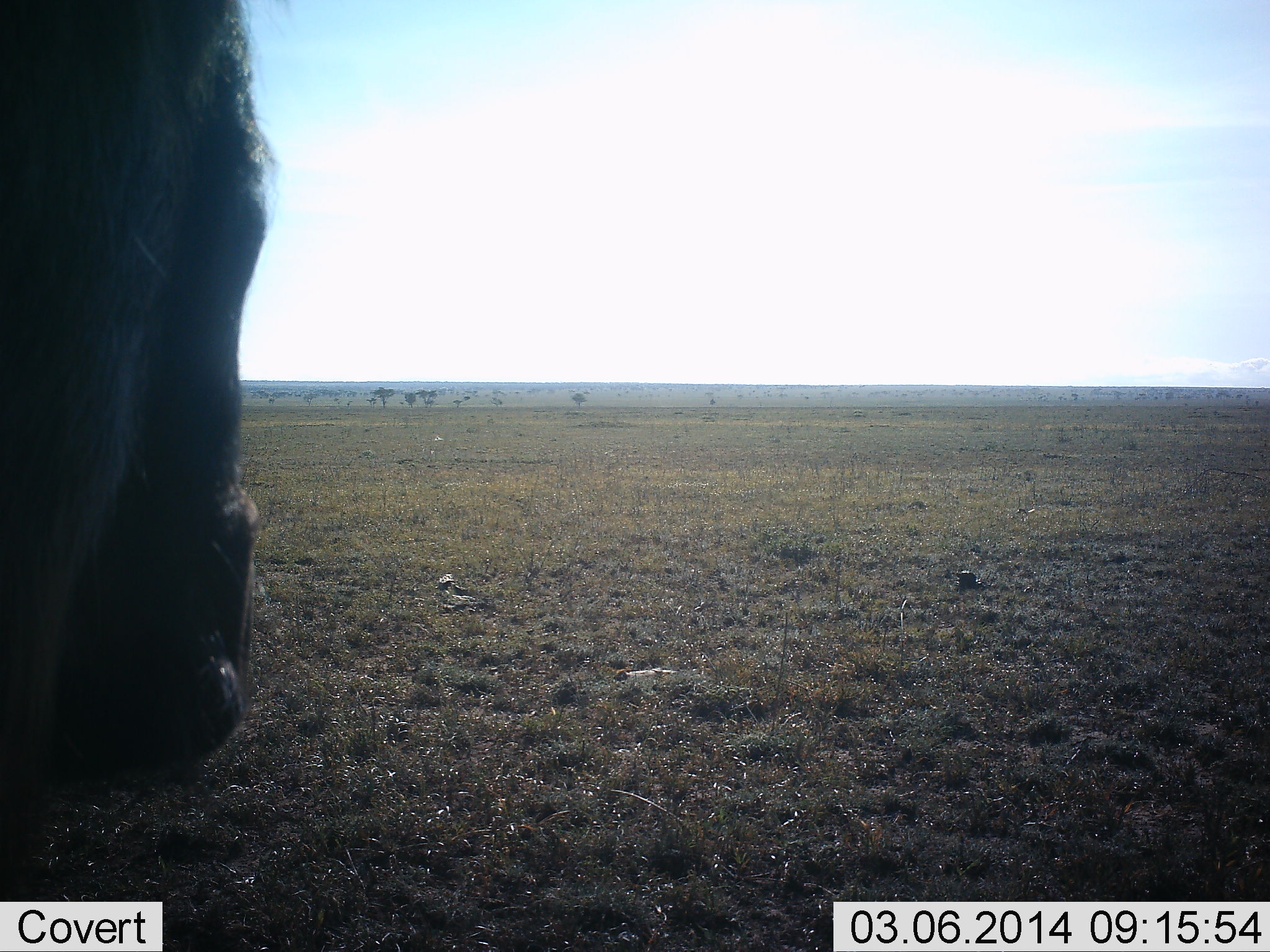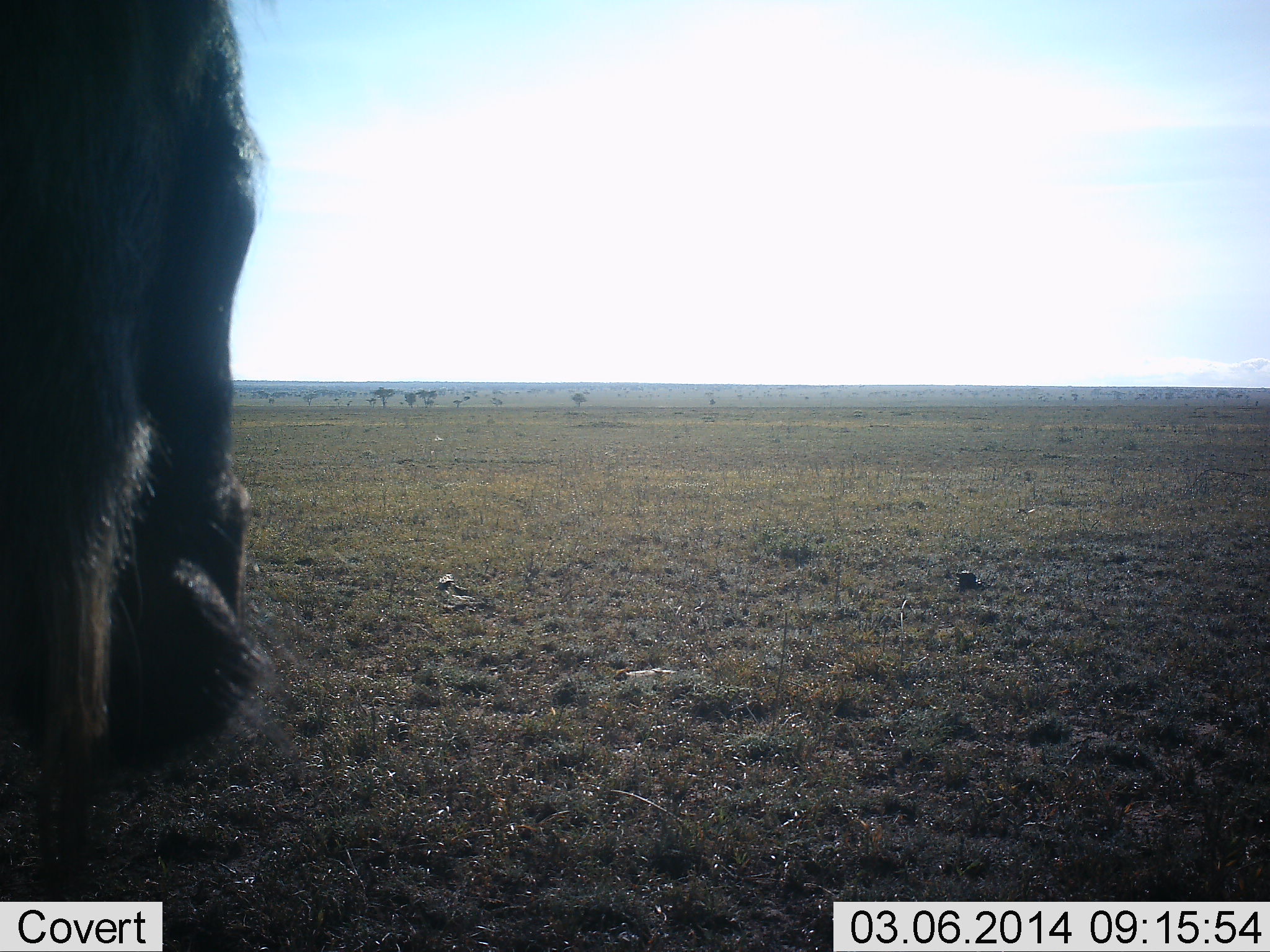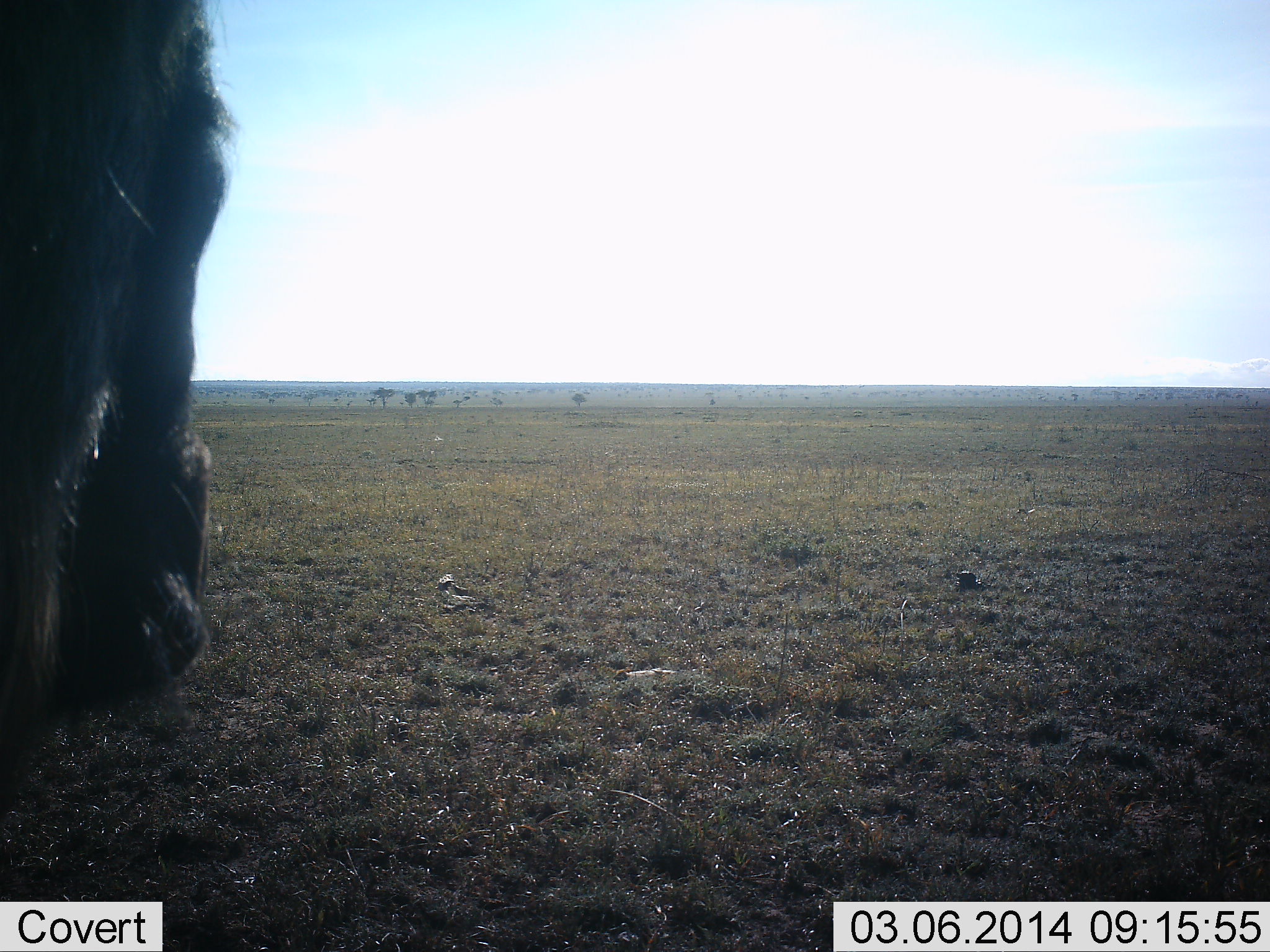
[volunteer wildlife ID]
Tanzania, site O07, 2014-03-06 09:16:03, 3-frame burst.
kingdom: Animalia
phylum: Chordata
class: Mammalia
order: Artiodactyla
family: Bovidae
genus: Connochaetes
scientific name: Connochaetes taurinus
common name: blue wildebeest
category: wildebeest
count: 1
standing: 60%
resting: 0%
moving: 0%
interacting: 0%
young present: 0%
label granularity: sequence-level